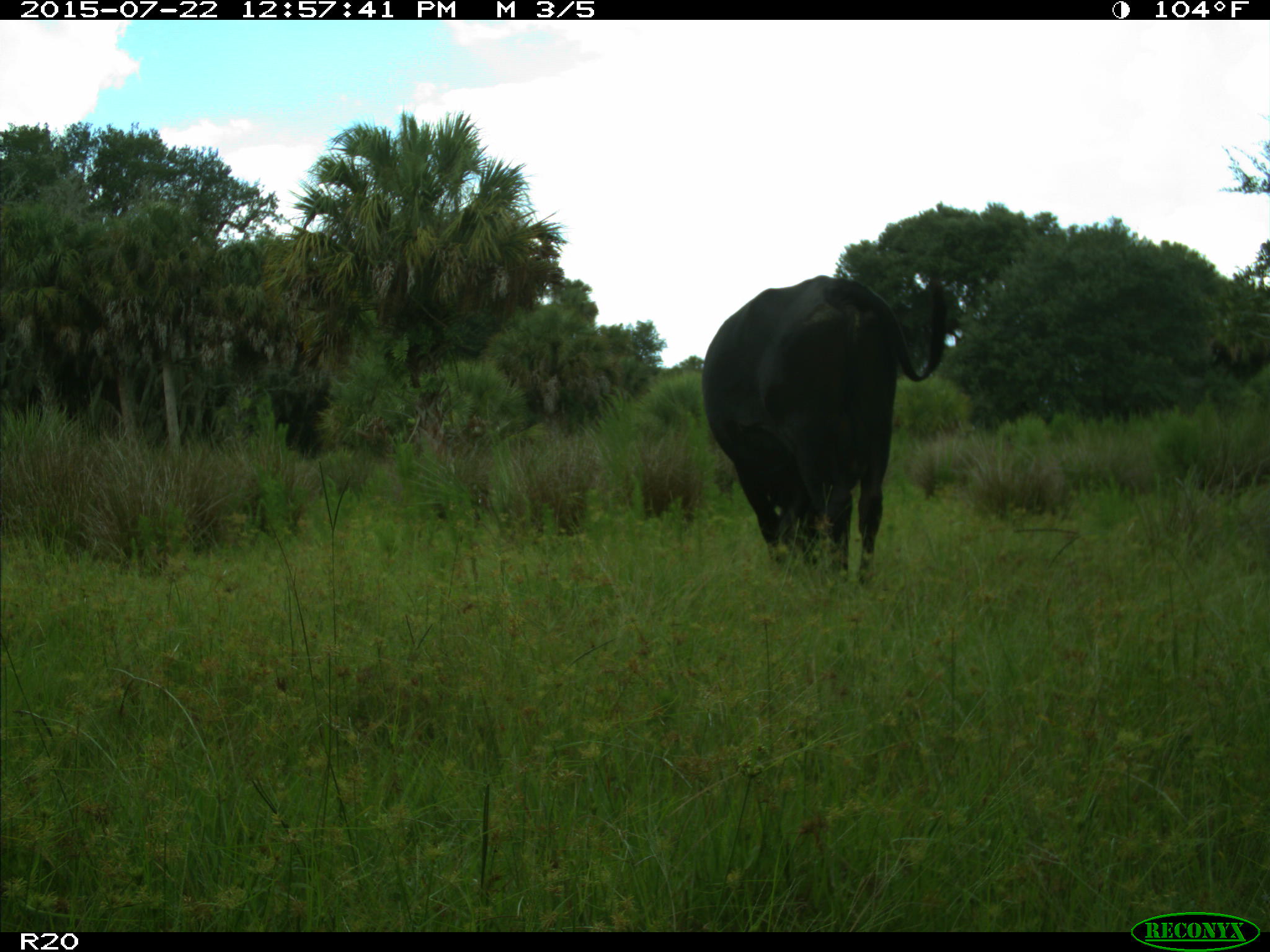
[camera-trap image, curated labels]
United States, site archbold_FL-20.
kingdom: Animalia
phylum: Chordata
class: Mammalia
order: Artiodactyla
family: Bovidae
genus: Bos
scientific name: Bos taurus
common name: domestic cow